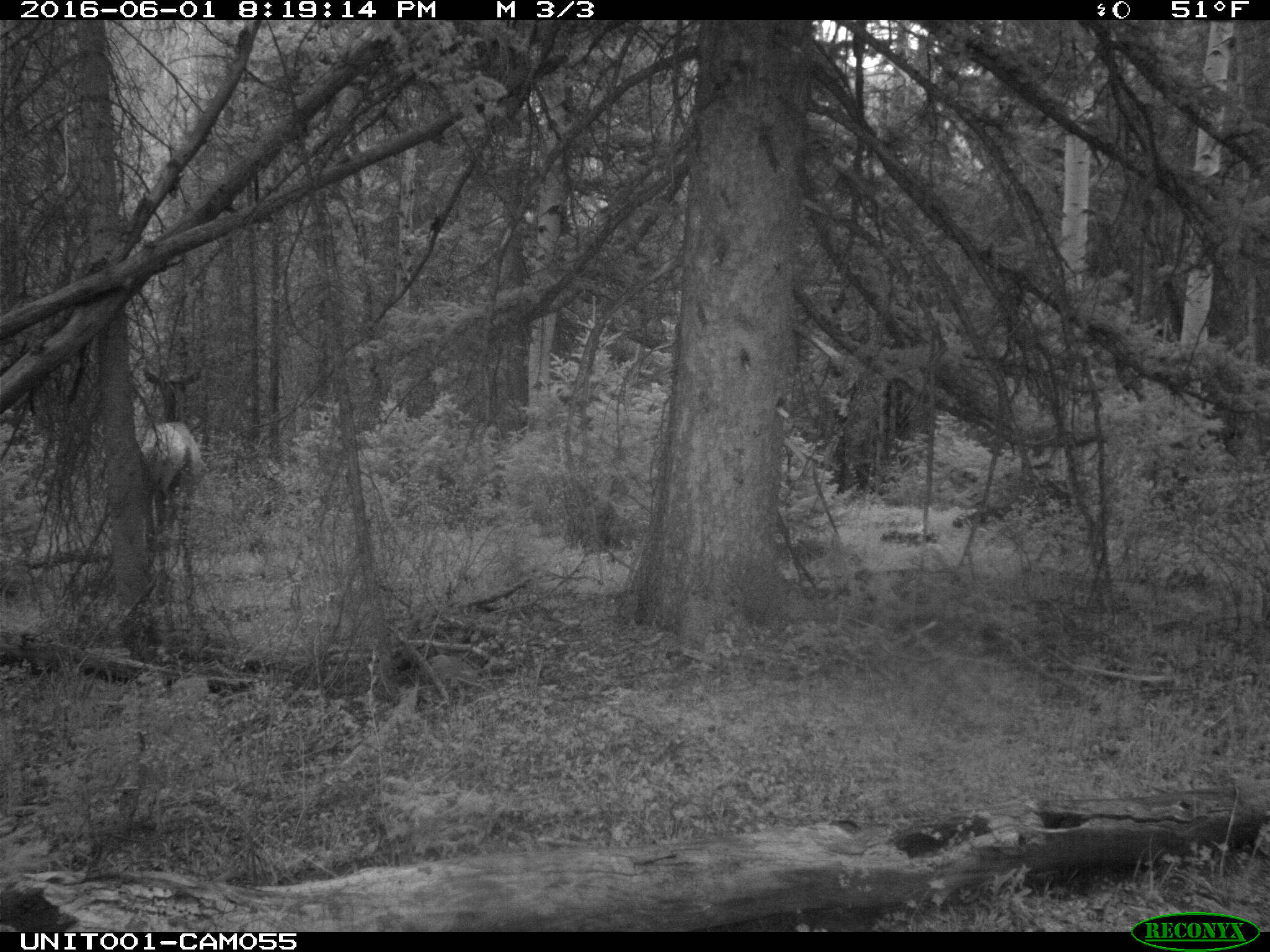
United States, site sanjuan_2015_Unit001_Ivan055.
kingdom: Animalia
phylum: Chordata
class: Mammalia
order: Artiodactyla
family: Cervidae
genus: Cervus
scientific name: Cervus elaphus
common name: red deer